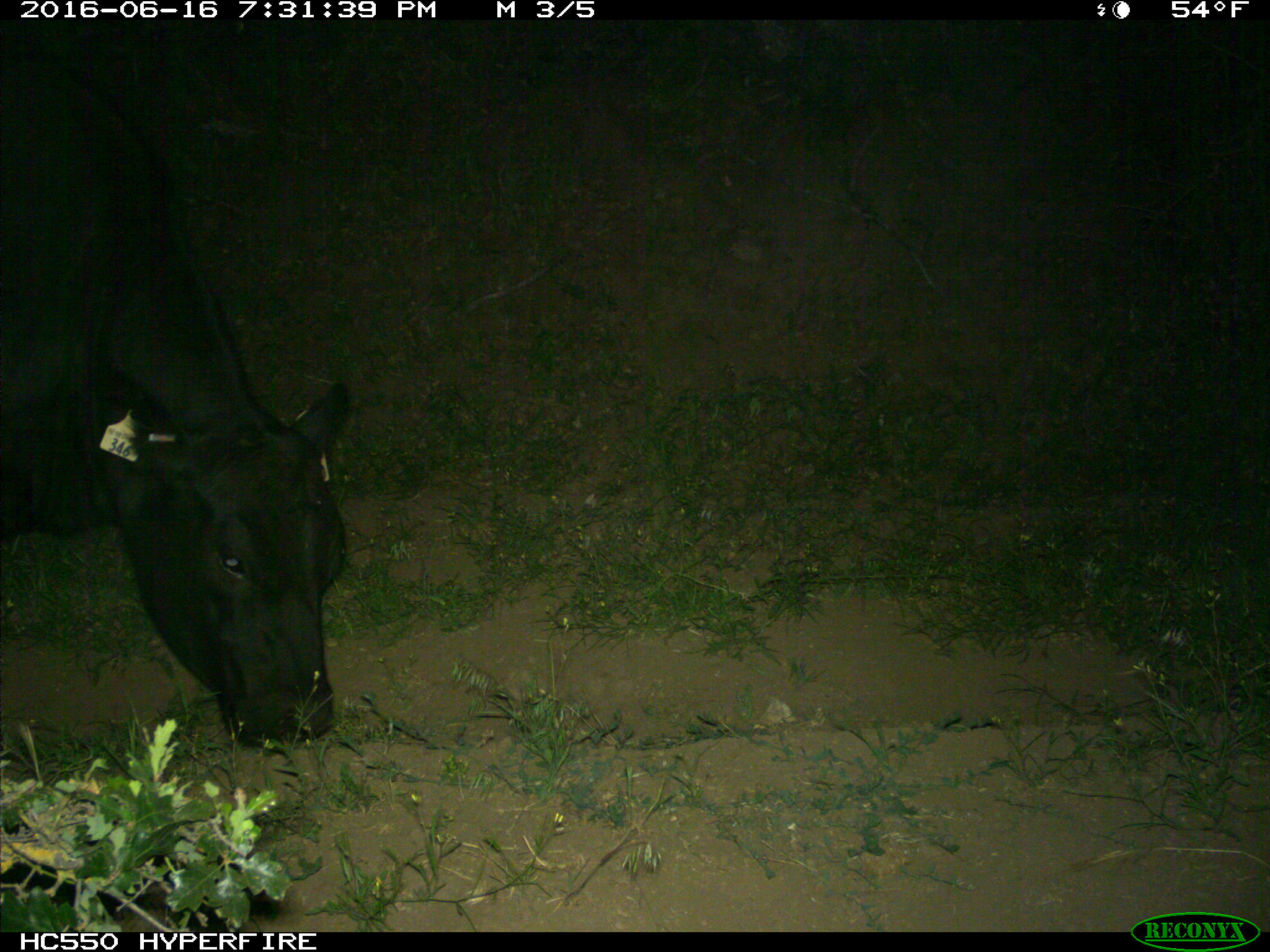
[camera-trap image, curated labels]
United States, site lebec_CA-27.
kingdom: Animalia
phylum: Chordata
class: Mammalia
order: Artiodactyla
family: Bovidae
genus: Bos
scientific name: Bos taurus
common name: domestic cow